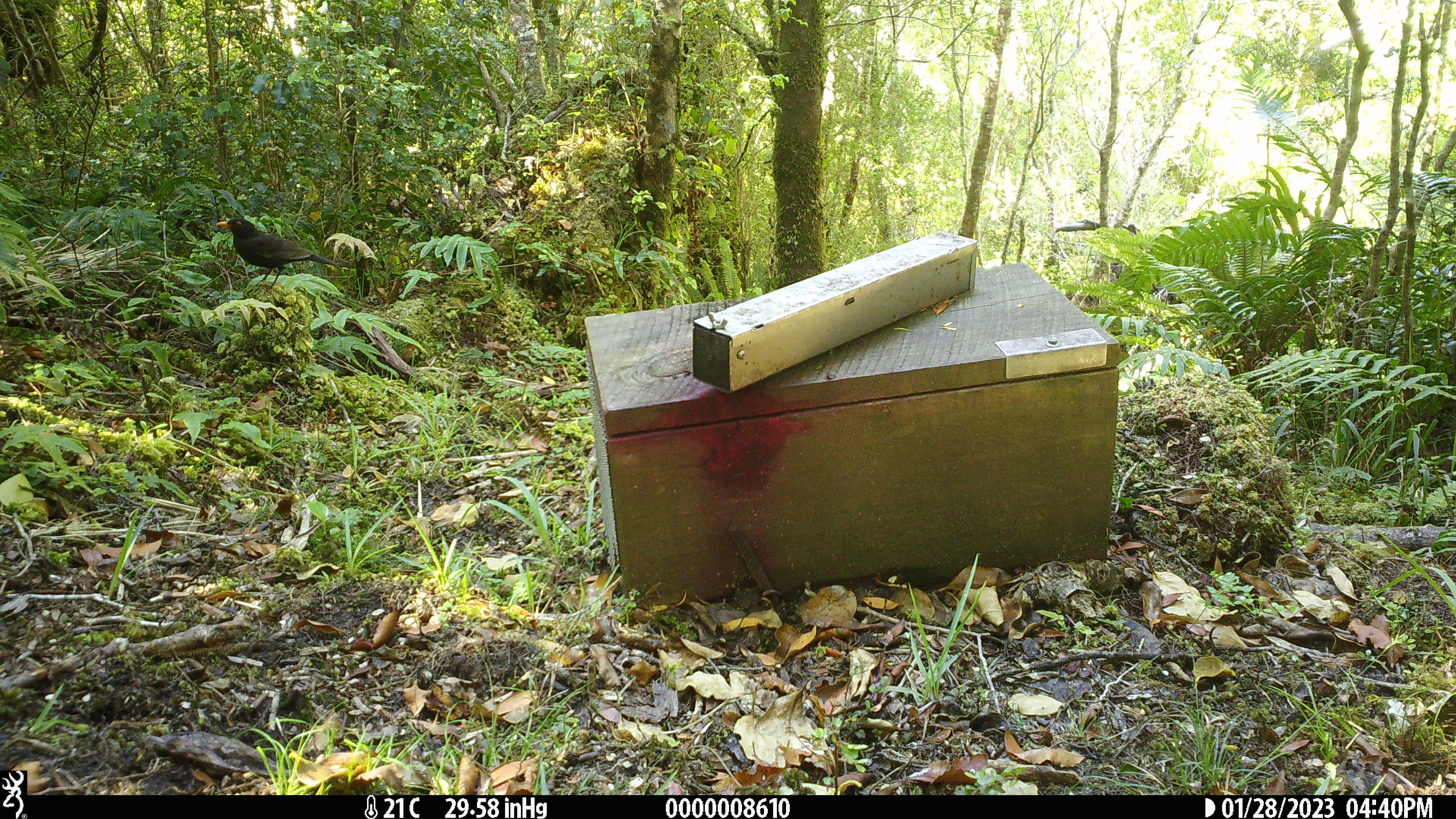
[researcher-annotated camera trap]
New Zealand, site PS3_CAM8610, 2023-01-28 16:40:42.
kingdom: Animalia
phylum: Chordata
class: Aves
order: Passeriformes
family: Turdidae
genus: Turdus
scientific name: Turdus merula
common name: eurasian blackbird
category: blackbird